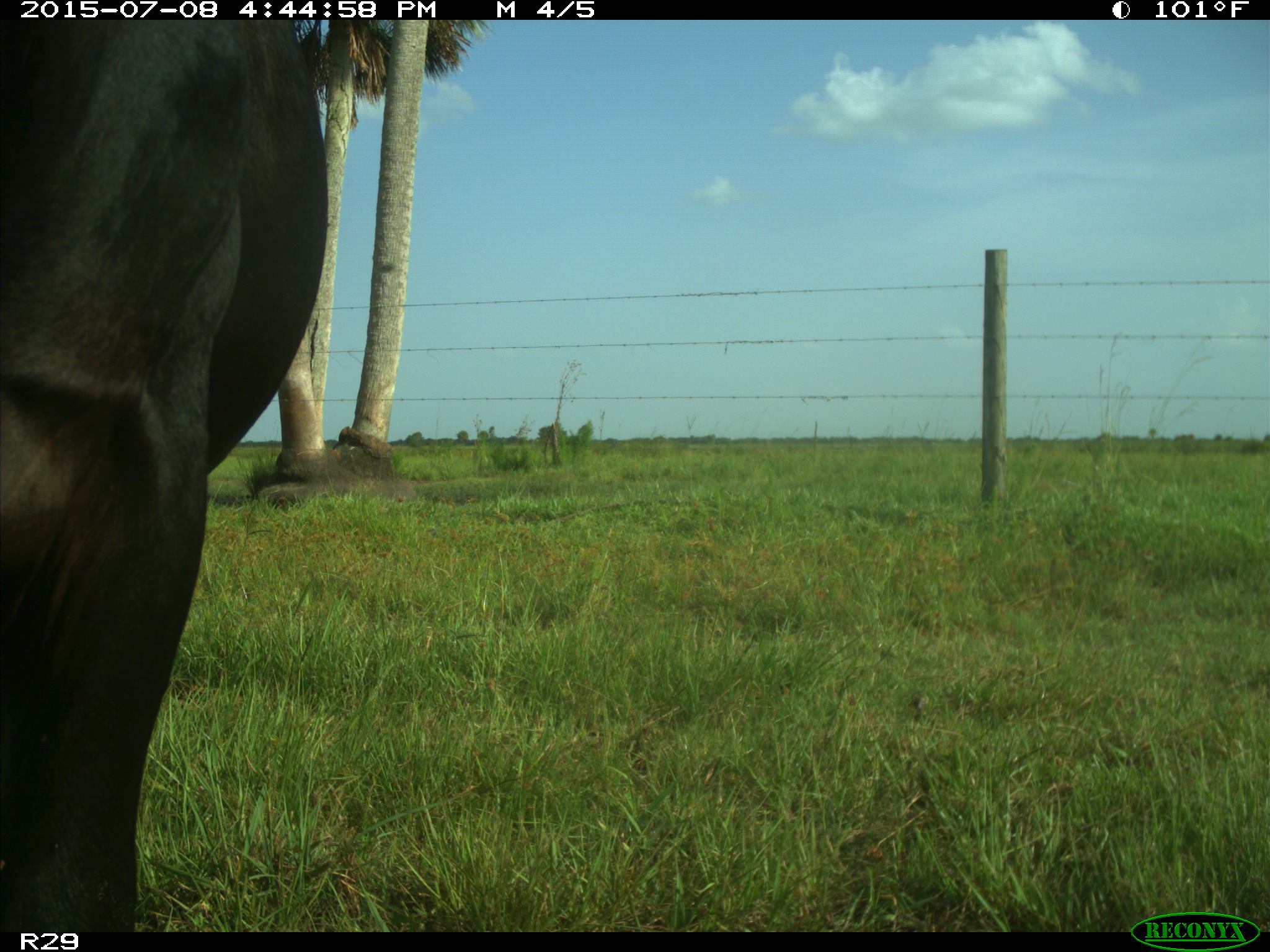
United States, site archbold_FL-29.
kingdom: Animalia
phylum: Chordata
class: Mammalia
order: Artiodactyla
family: Bovidae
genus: Bos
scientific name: Bos taurus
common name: domestic cow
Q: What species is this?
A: Bos taurus (domestic cow).